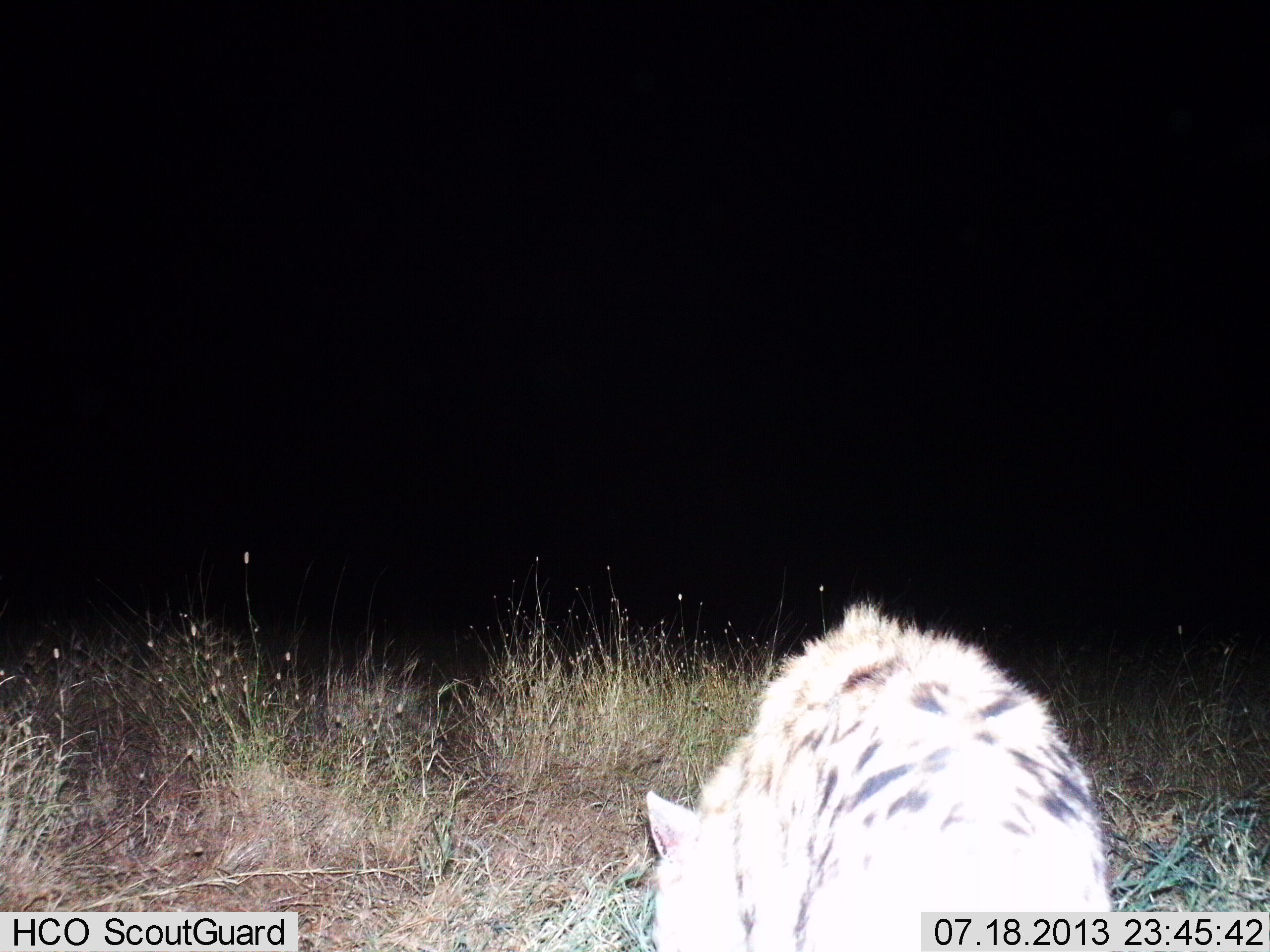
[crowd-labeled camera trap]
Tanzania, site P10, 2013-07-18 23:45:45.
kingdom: Animalia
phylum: Chordata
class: Mammalia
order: Carnivora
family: Hyaenidae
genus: Crocuta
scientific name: Crocuta crocuta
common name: spotted hyena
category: hyenaspotted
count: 1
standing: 90%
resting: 0%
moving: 10%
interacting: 0%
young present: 0%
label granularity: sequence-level